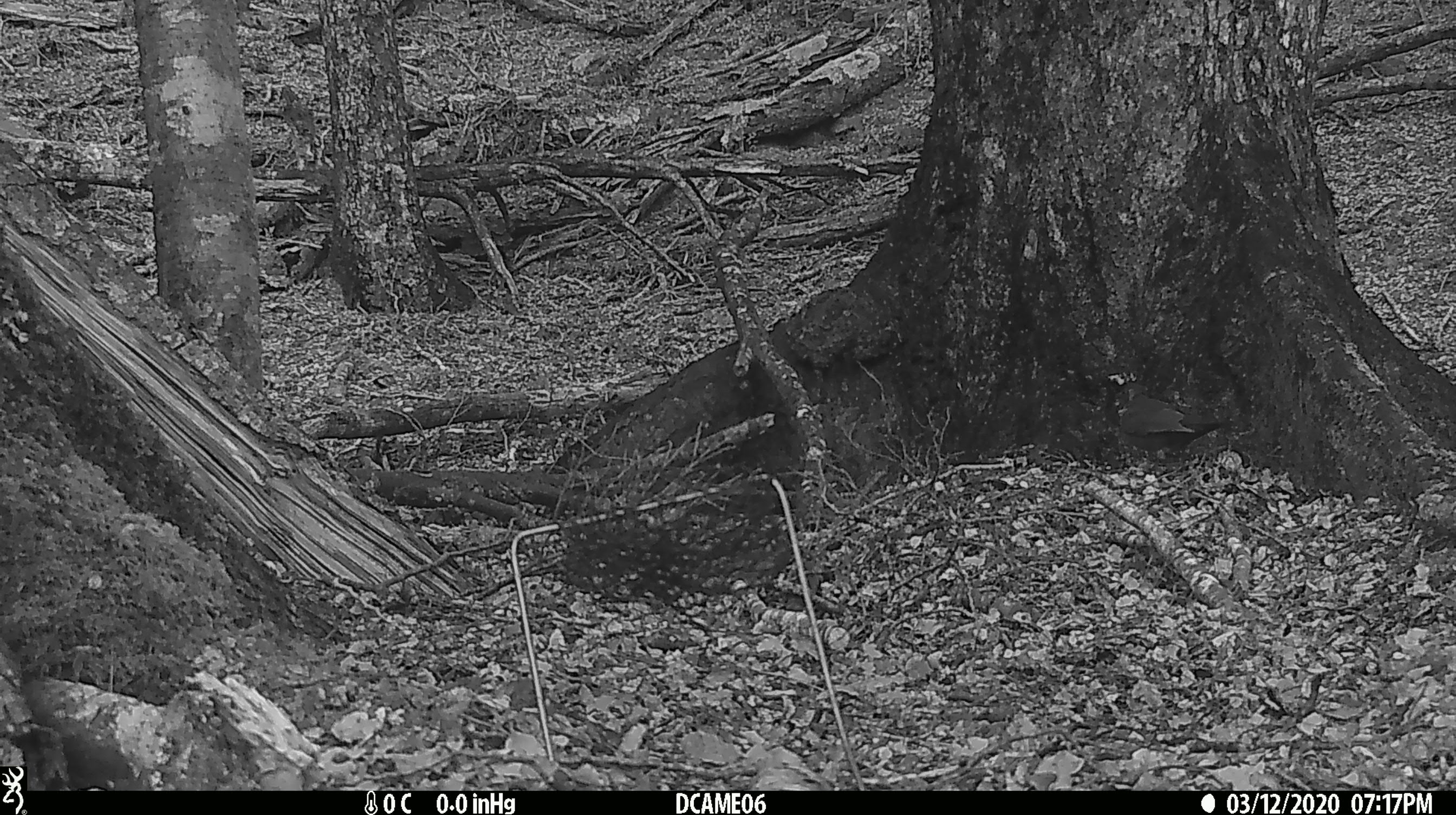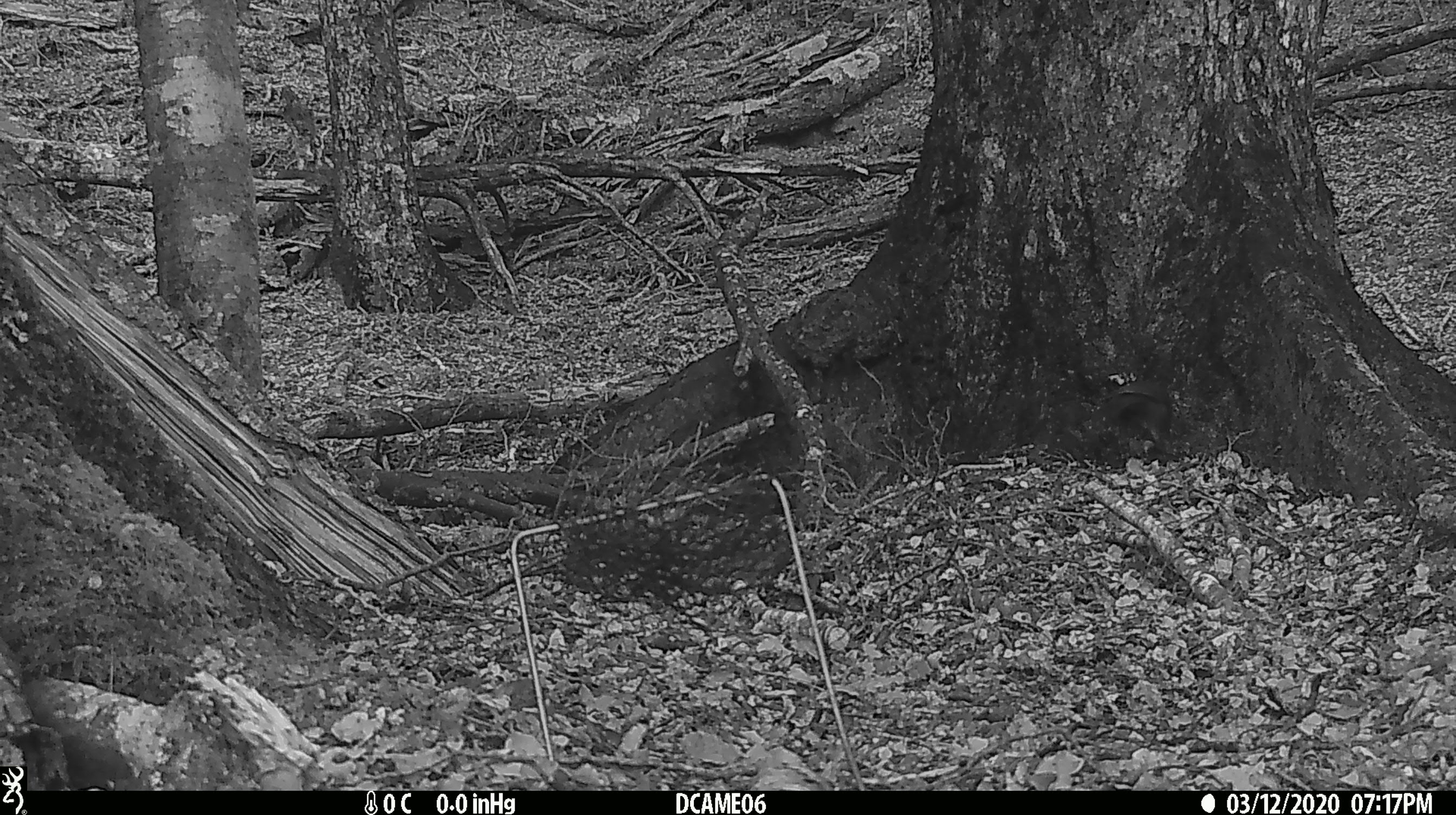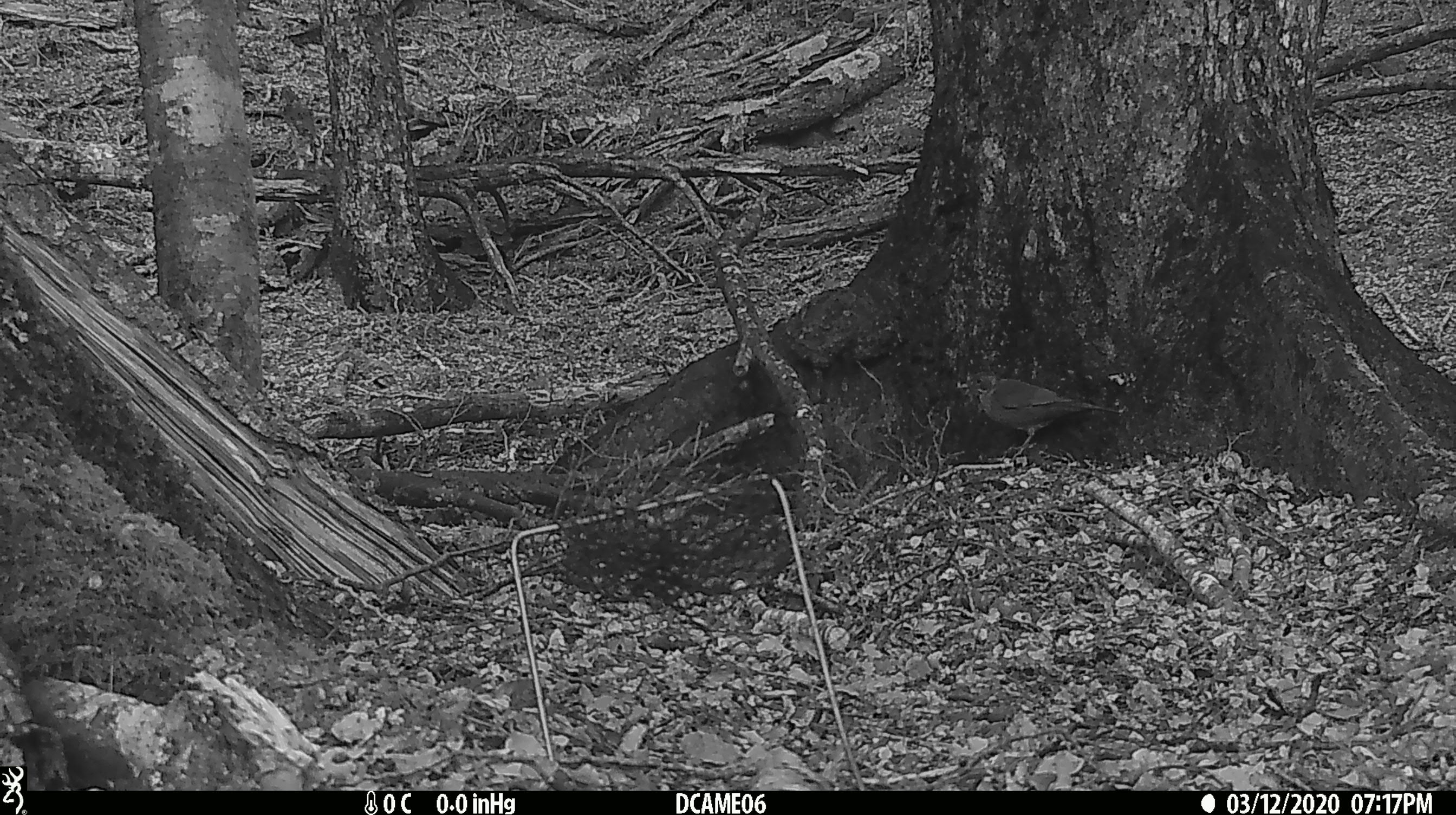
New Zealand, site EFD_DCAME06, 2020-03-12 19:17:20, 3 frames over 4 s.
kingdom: Animalia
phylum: Chordata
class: Aves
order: Passeriformes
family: Turdidae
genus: Turdus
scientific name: Turdus merula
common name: eurasian blackbird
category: blackbird